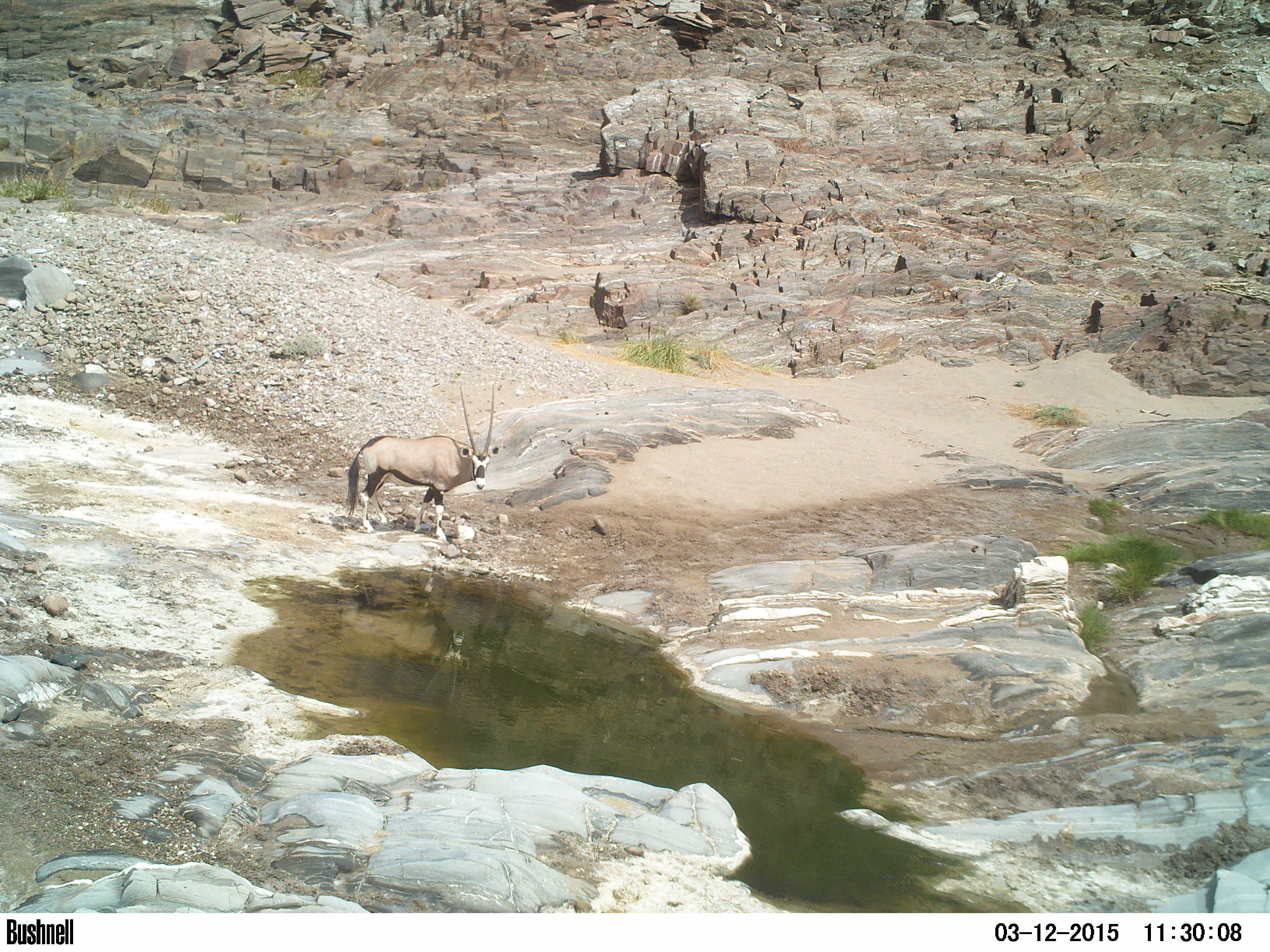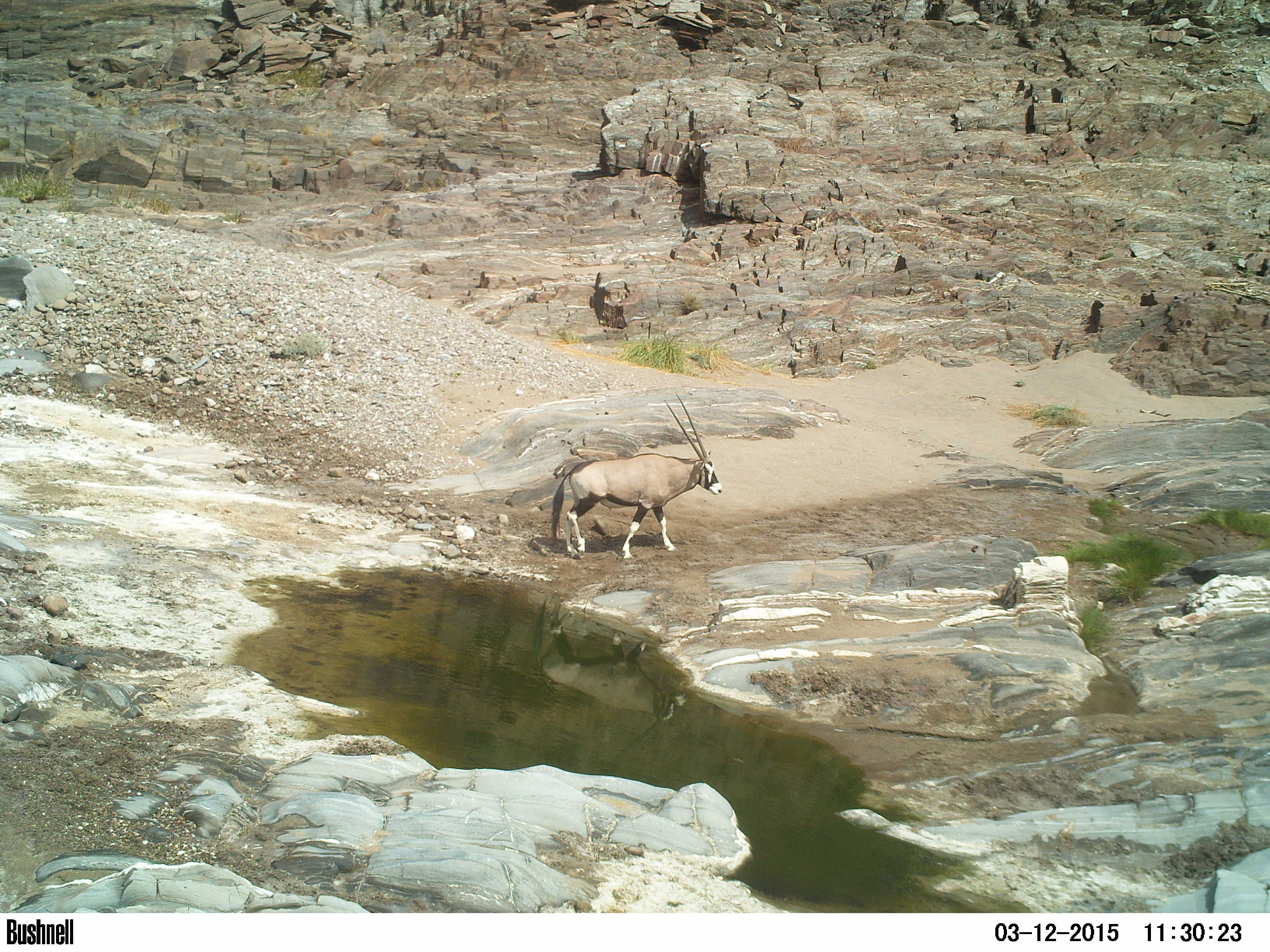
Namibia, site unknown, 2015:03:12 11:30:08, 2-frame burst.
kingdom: Animalia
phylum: Chordata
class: Mammalia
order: Artiodactyla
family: Bovidae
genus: Oryx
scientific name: Oryx gazella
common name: gemsbok